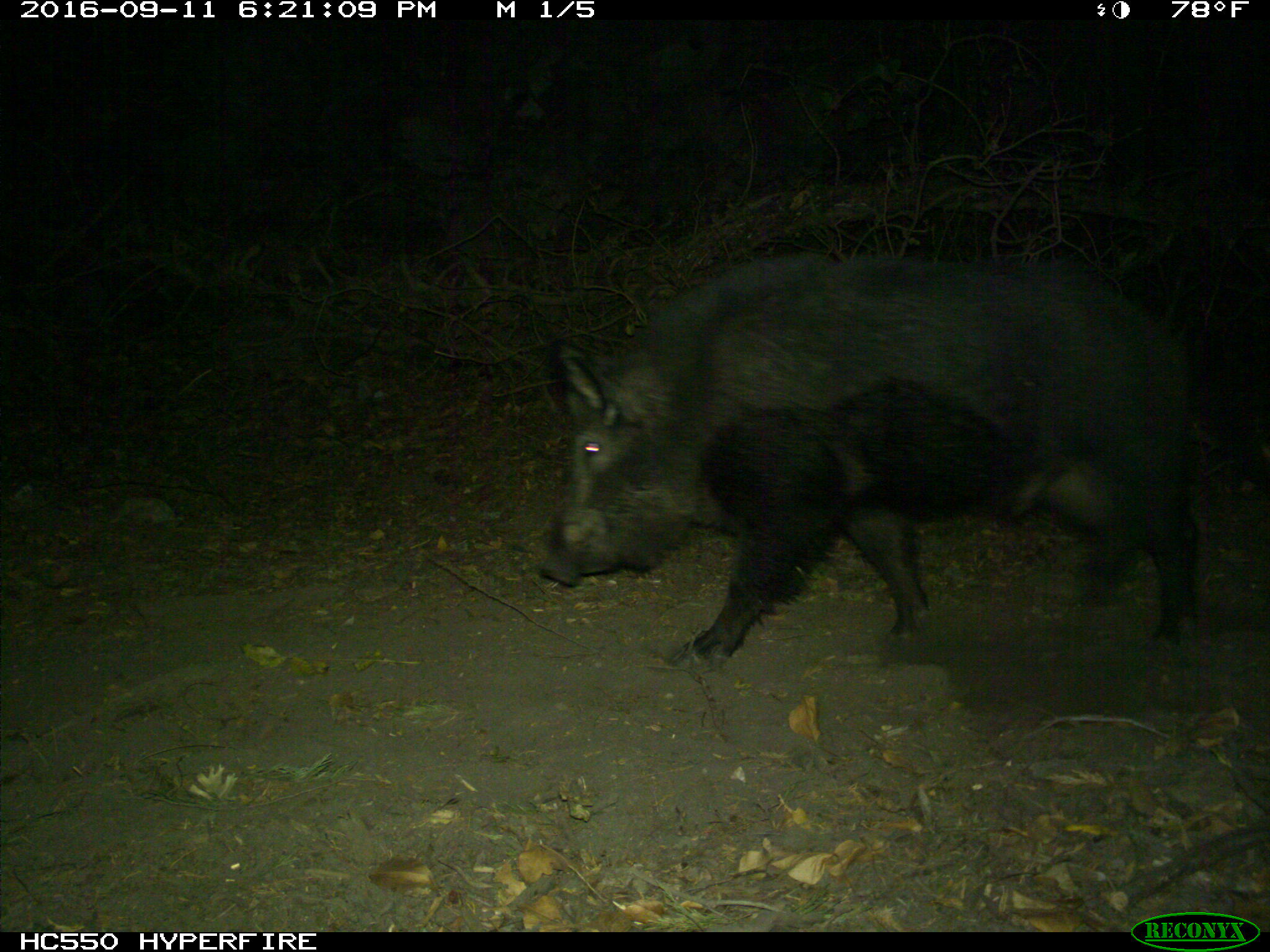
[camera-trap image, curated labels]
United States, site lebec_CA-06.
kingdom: Animalia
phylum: Chordata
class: Mammalia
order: Artiodactyla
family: Suidae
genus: Sus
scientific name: Sus scrofa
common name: wild boar